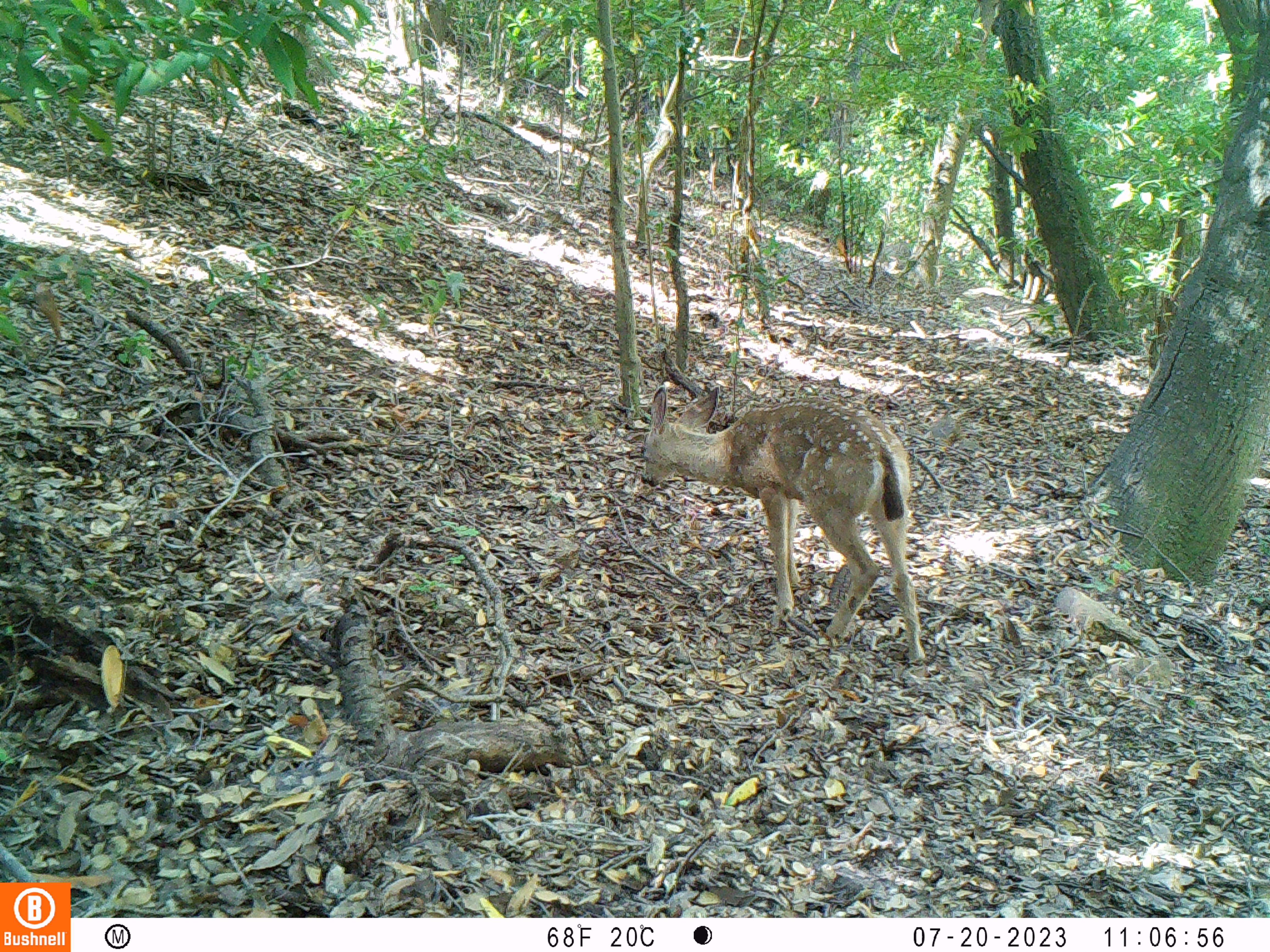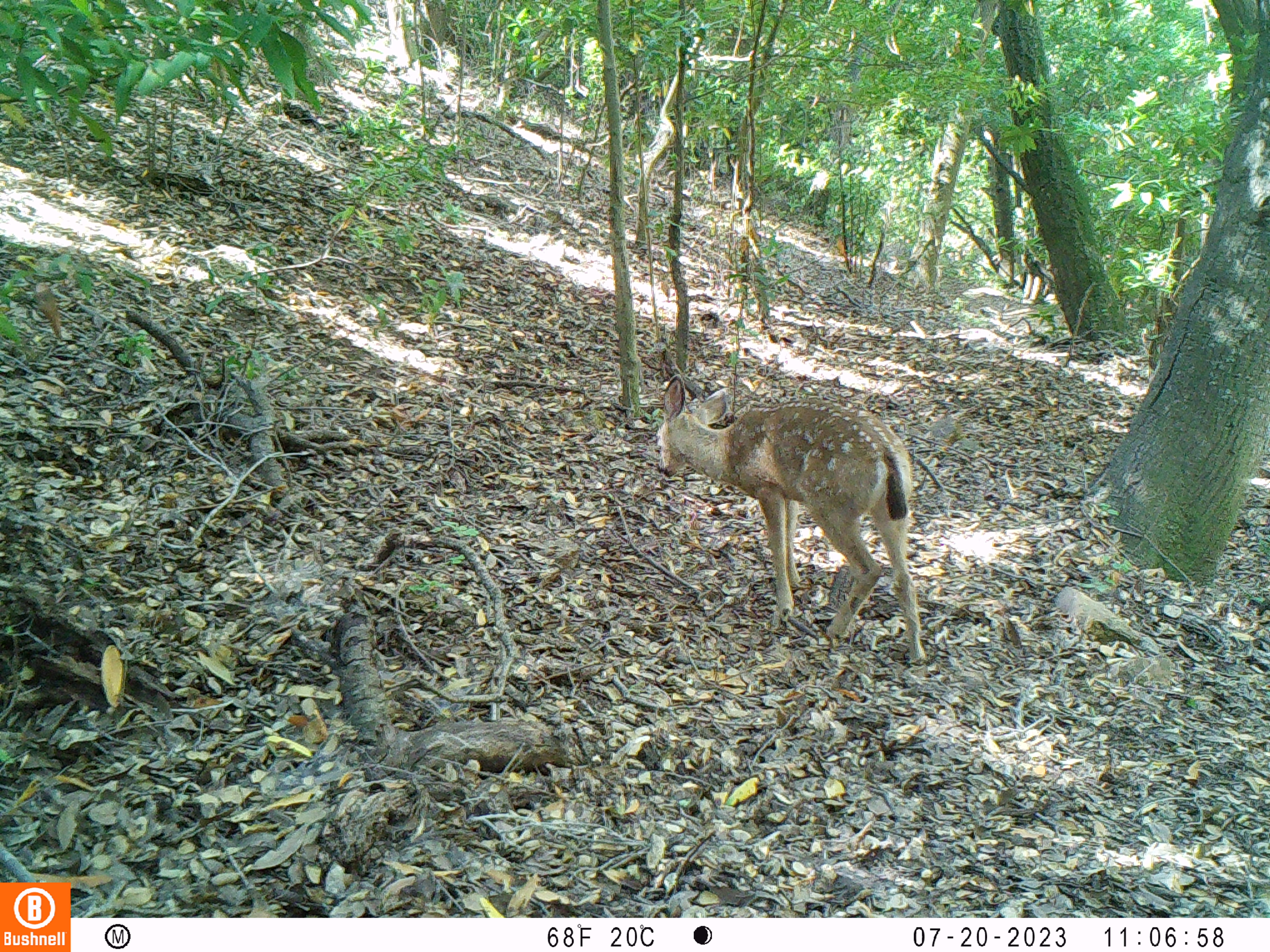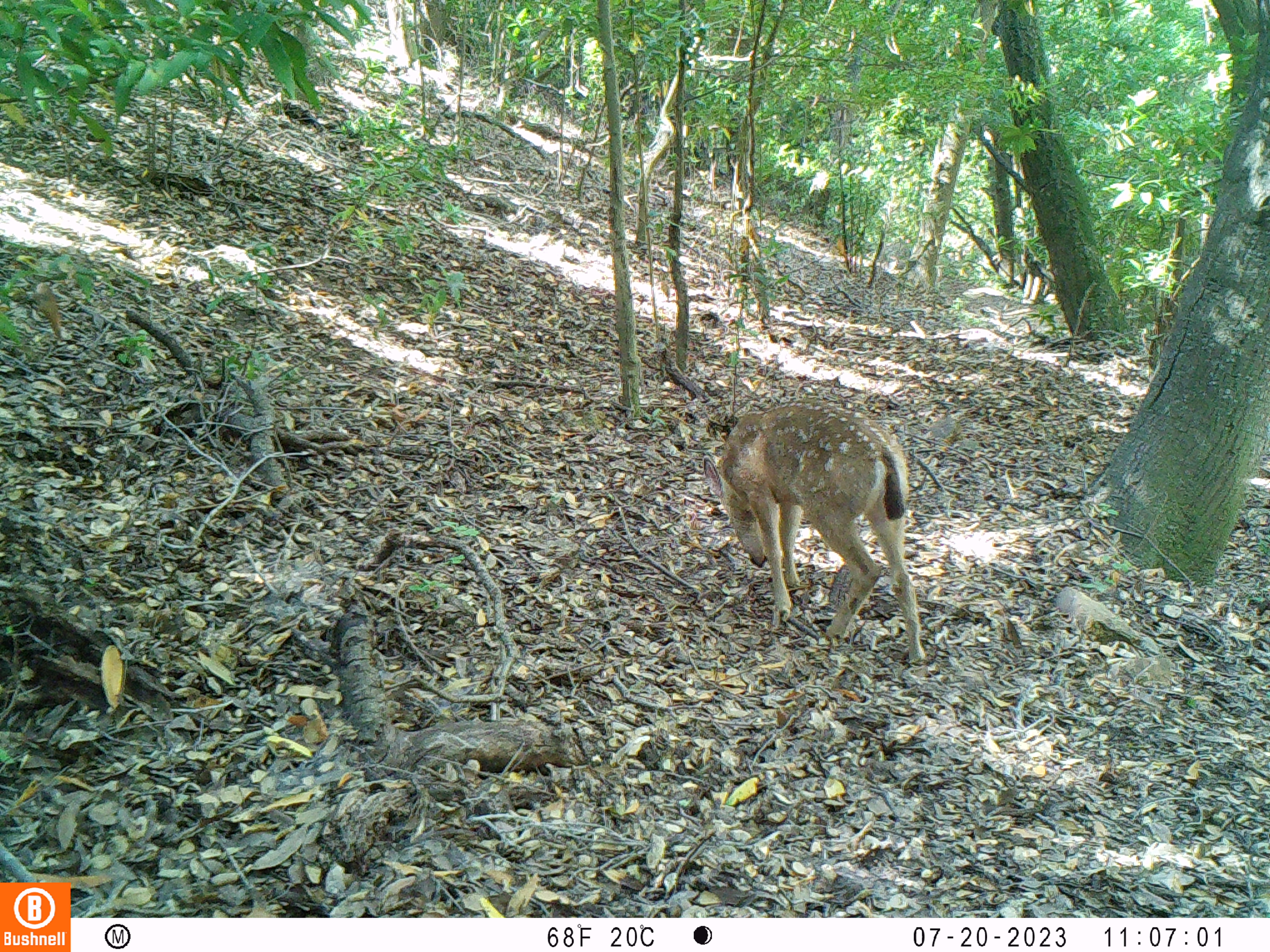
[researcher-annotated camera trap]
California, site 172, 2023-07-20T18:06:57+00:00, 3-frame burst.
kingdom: Animalia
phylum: Chordata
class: Mammalia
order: Artiodactyla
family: Cervidae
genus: Odocoileus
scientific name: Odocoileus hemionus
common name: mule deer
Mule deer (Odocoileus hemionus).